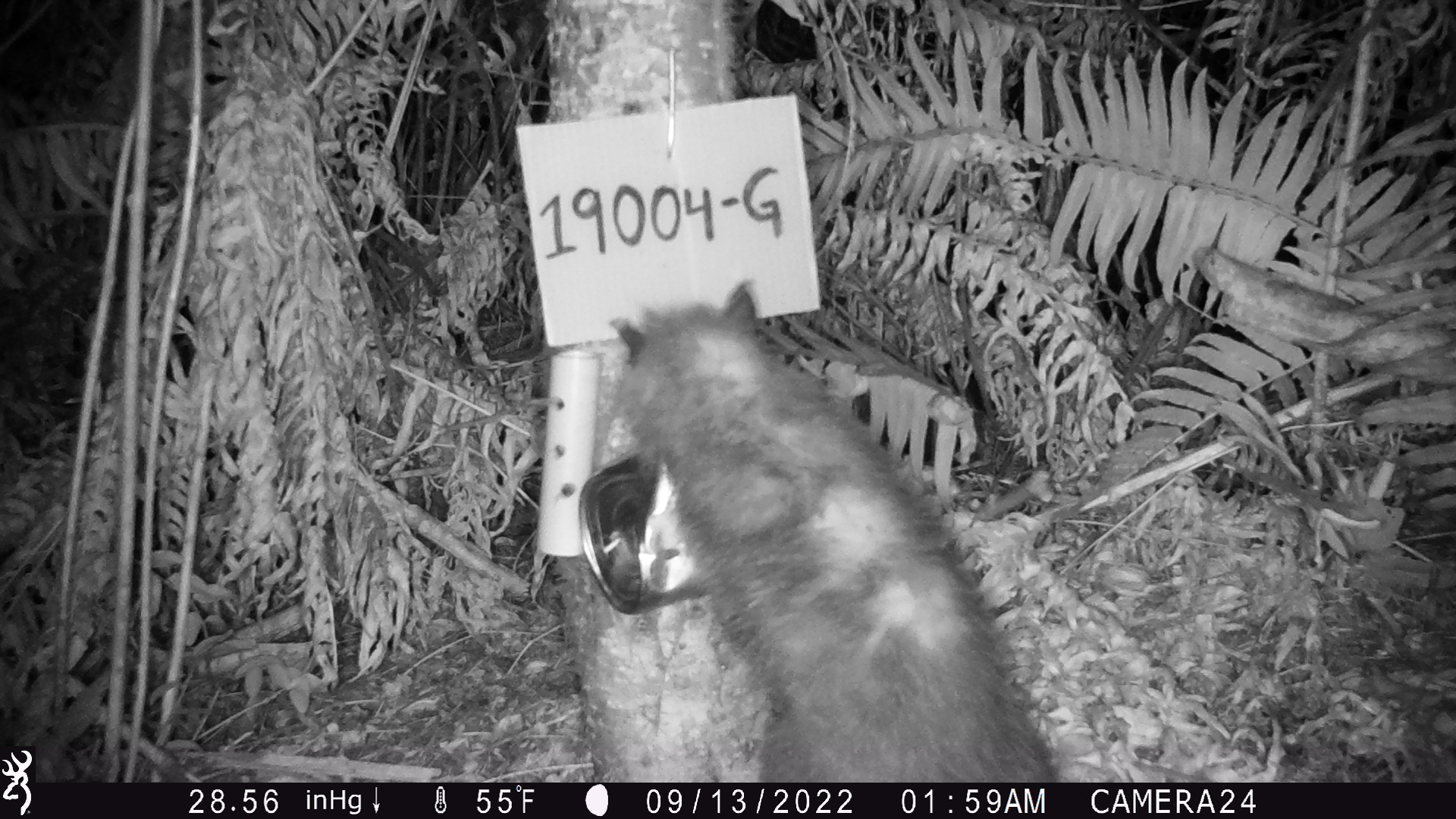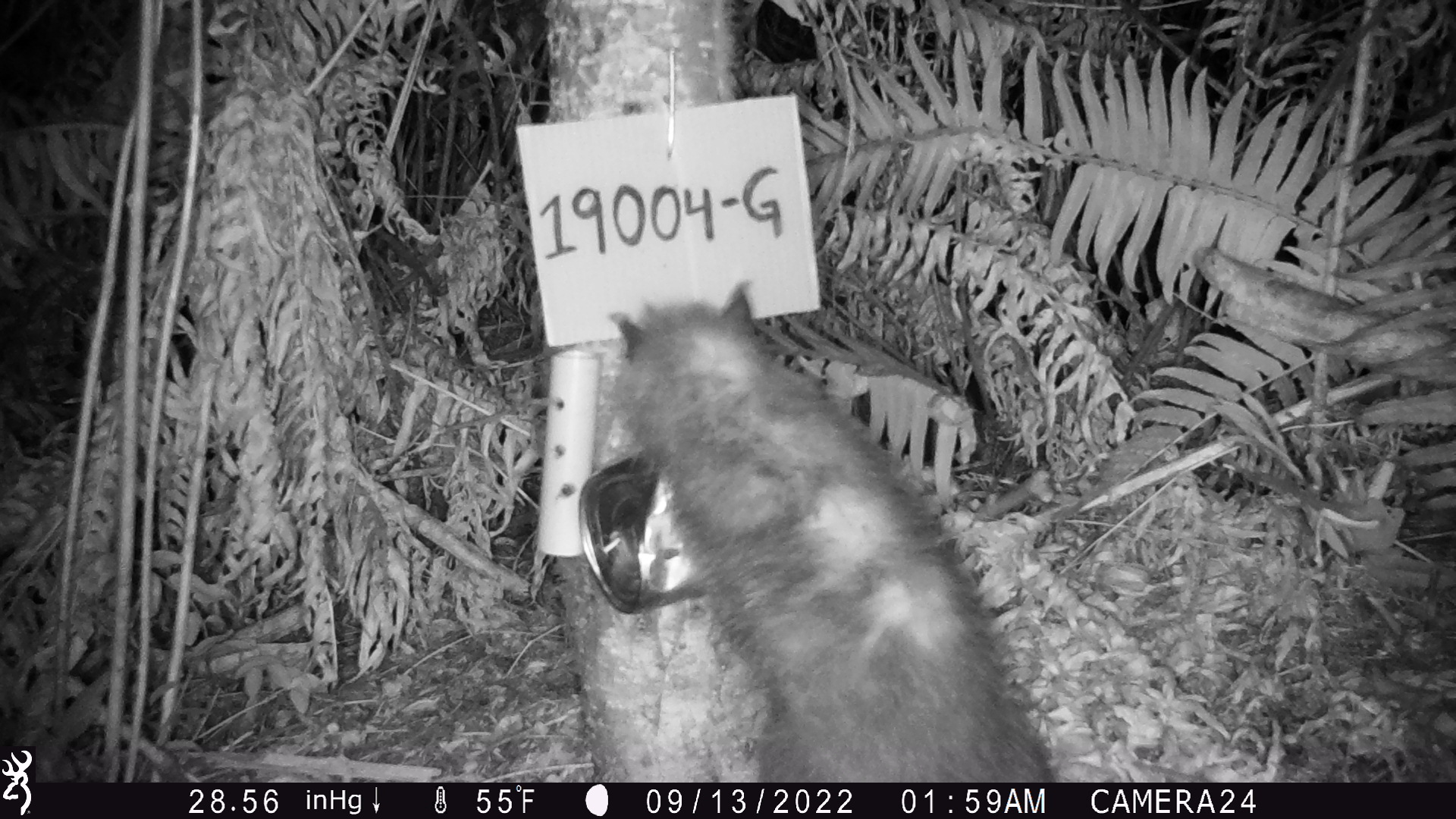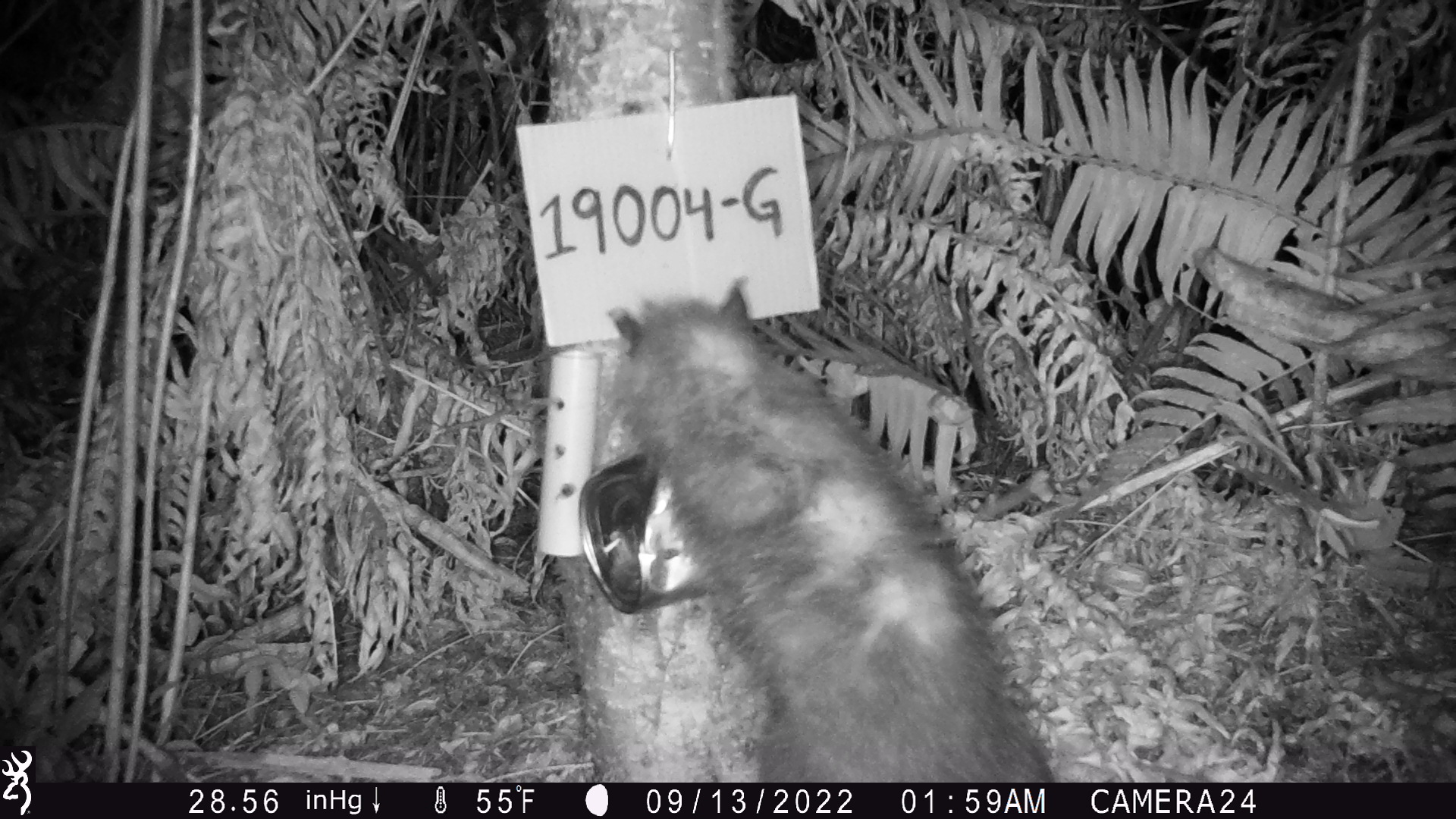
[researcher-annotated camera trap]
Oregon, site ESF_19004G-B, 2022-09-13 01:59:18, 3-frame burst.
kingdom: Animalia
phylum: Chordata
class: Mammalia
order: Didelphimorphia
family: Didelphidae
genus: Didelphis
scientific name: Didelphis virginiana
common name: virginia opossum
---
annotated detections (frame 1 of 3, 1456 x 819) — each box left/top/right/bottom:
virginia opossum: 584/283/1071/776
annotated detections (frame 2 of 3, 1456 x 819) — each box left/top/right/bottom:
virginia opossum: 568/268/1068/780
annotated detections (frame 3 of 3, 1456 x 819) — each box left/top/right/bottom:
virginia opossum: 593/271/1061/779